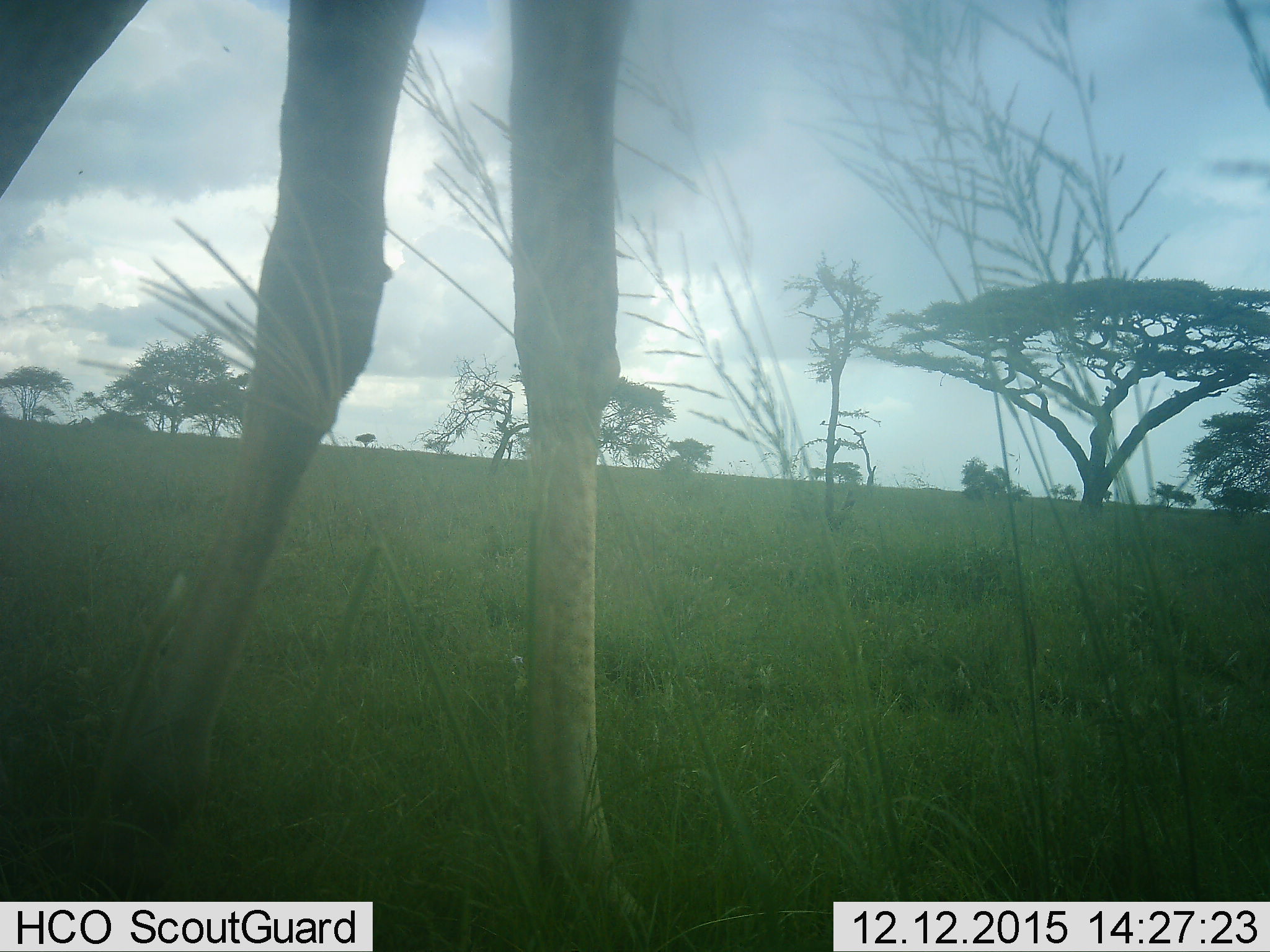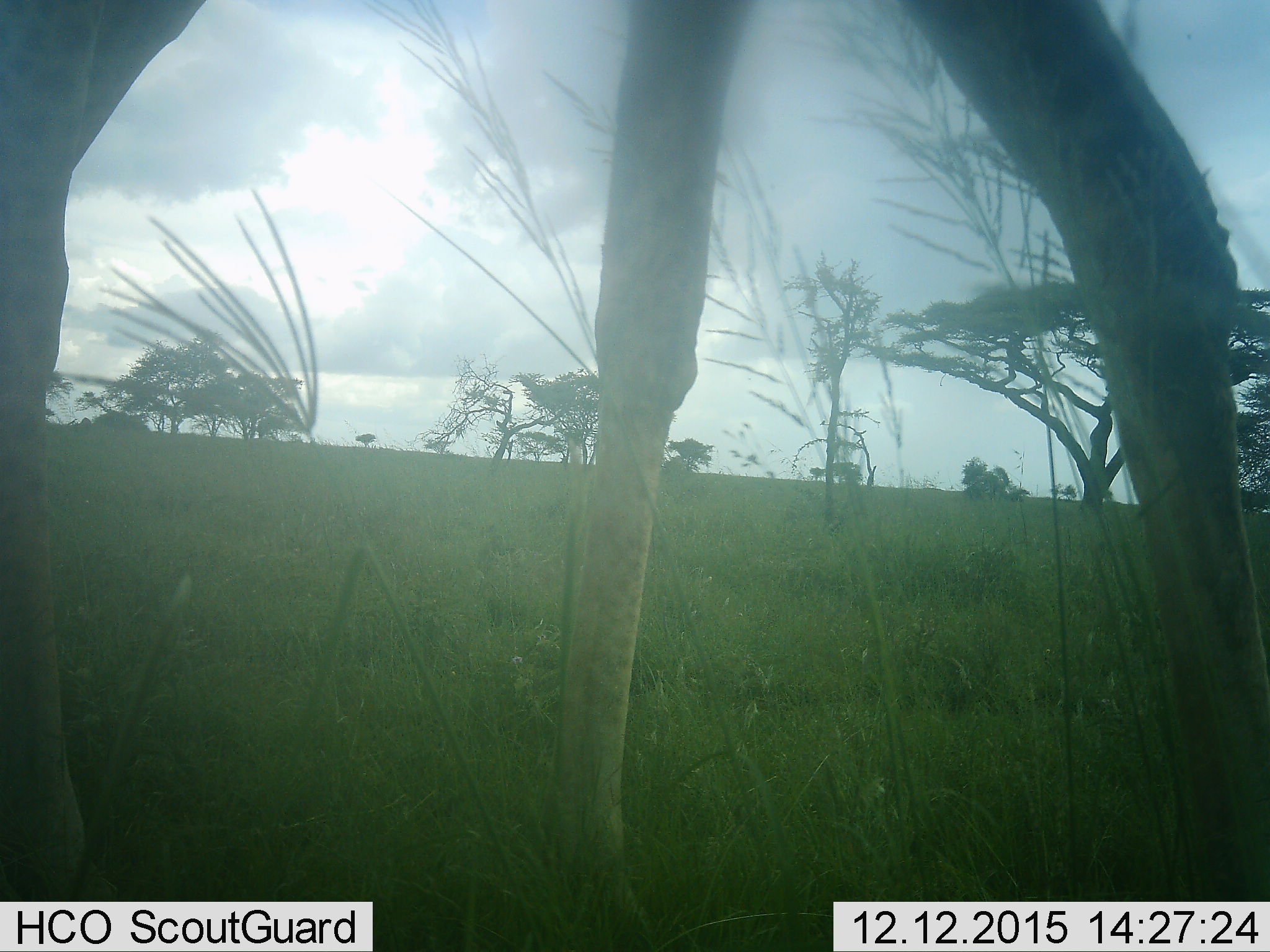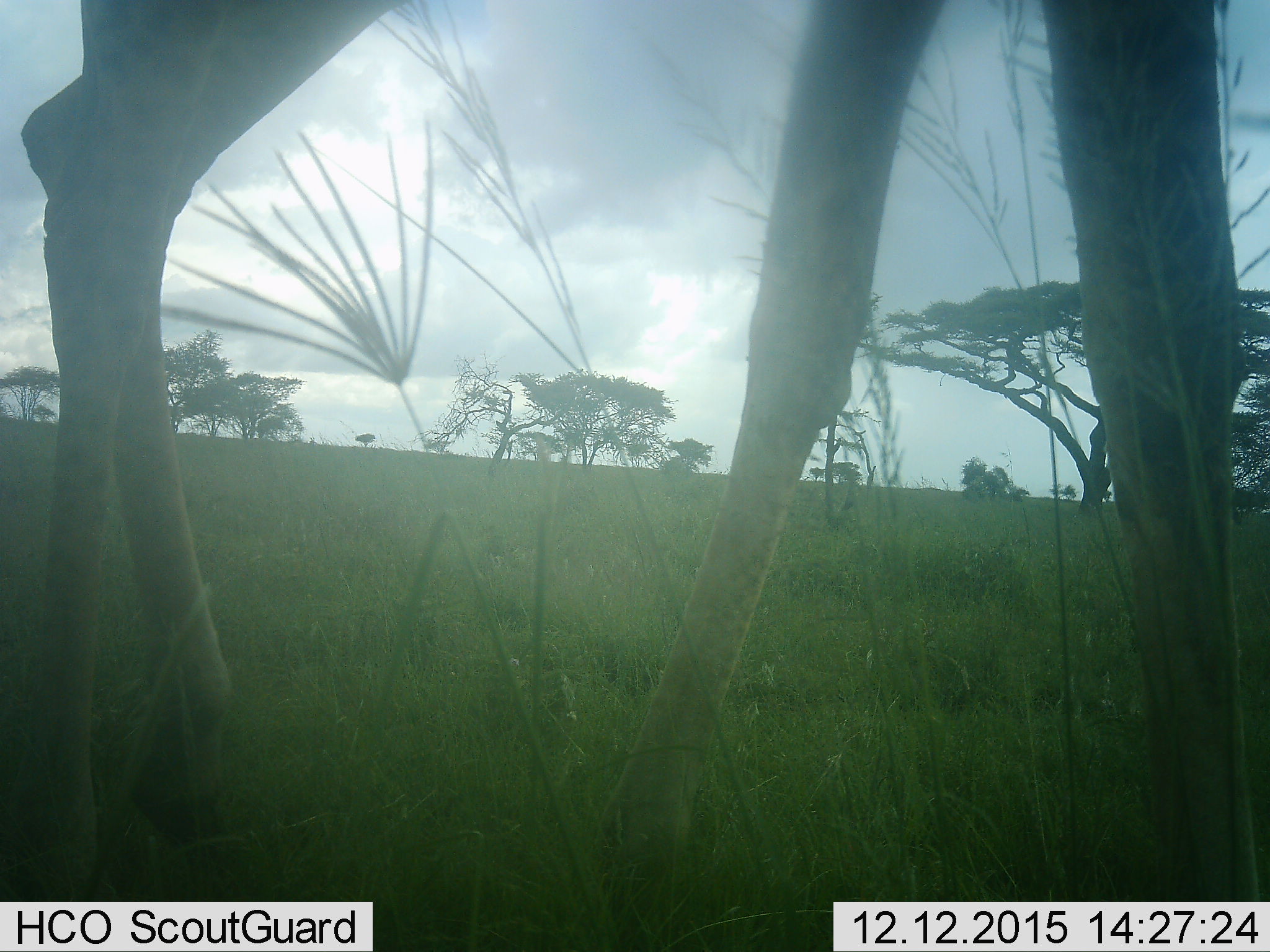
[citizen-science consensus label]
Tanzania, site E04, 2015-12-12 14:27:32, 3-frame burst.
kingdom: Animalia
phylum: Chordata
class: Mammalia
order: Artiodactyla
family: Giraffidae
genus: Giraffa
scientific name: Giraffa camelopardalis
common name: giraffe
Giraffe (Giraffa camelopardalis), count 1. Behavior (volunteer vote fractions): standing 25%, resting 0%, moving 81%, interacting 0%. Young present (vote fraction): 0%. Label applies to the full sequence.